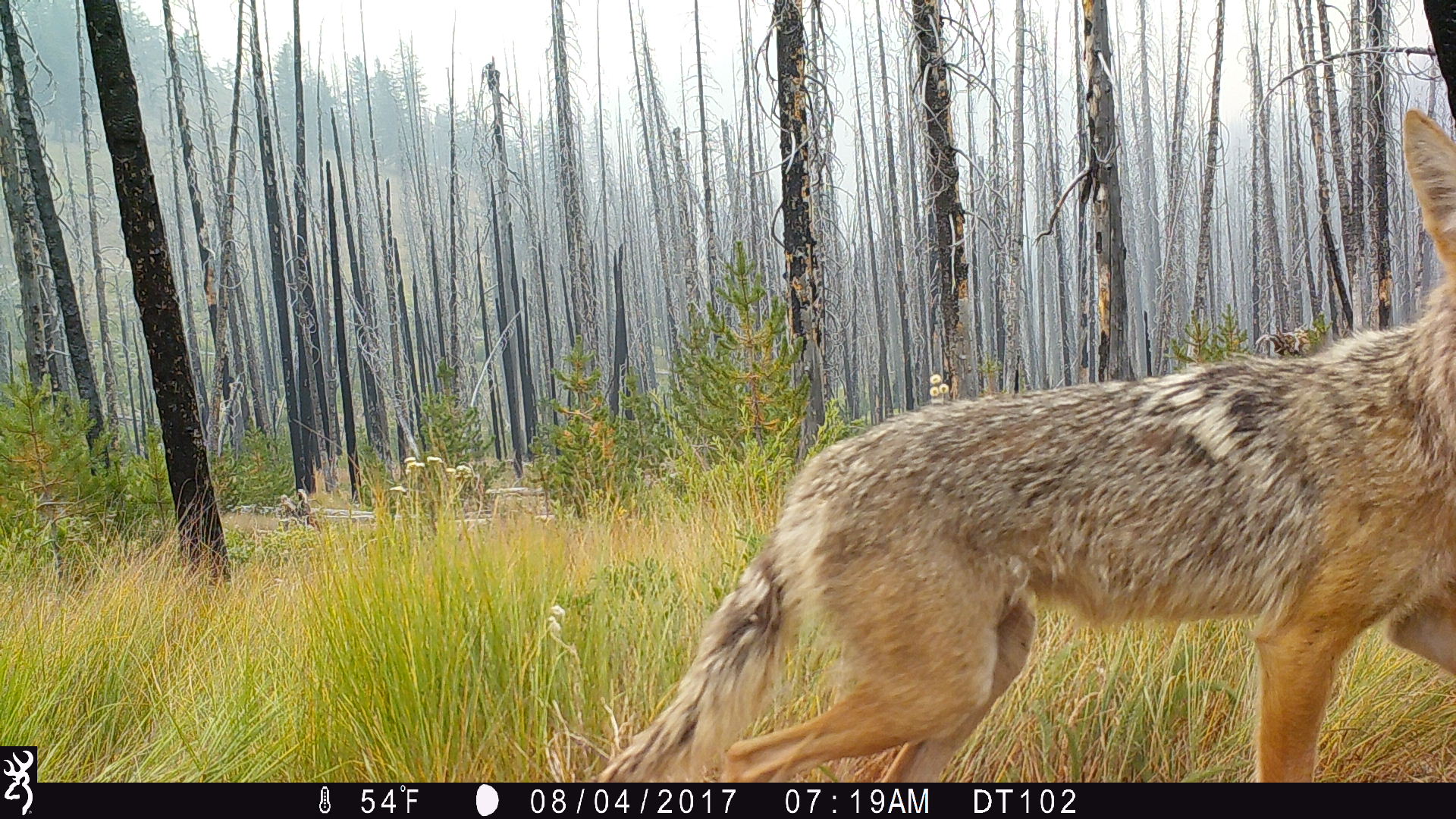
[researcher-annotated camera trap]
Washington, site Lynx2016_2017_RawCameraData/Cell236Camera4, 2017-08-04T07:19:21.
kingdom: Animalia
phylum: Chordata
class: Mammalia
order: Carnivora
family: Canidae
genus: Canis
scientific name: Canis latrans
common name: coyote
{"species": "Canis latrans (coyote)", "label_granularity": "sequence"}